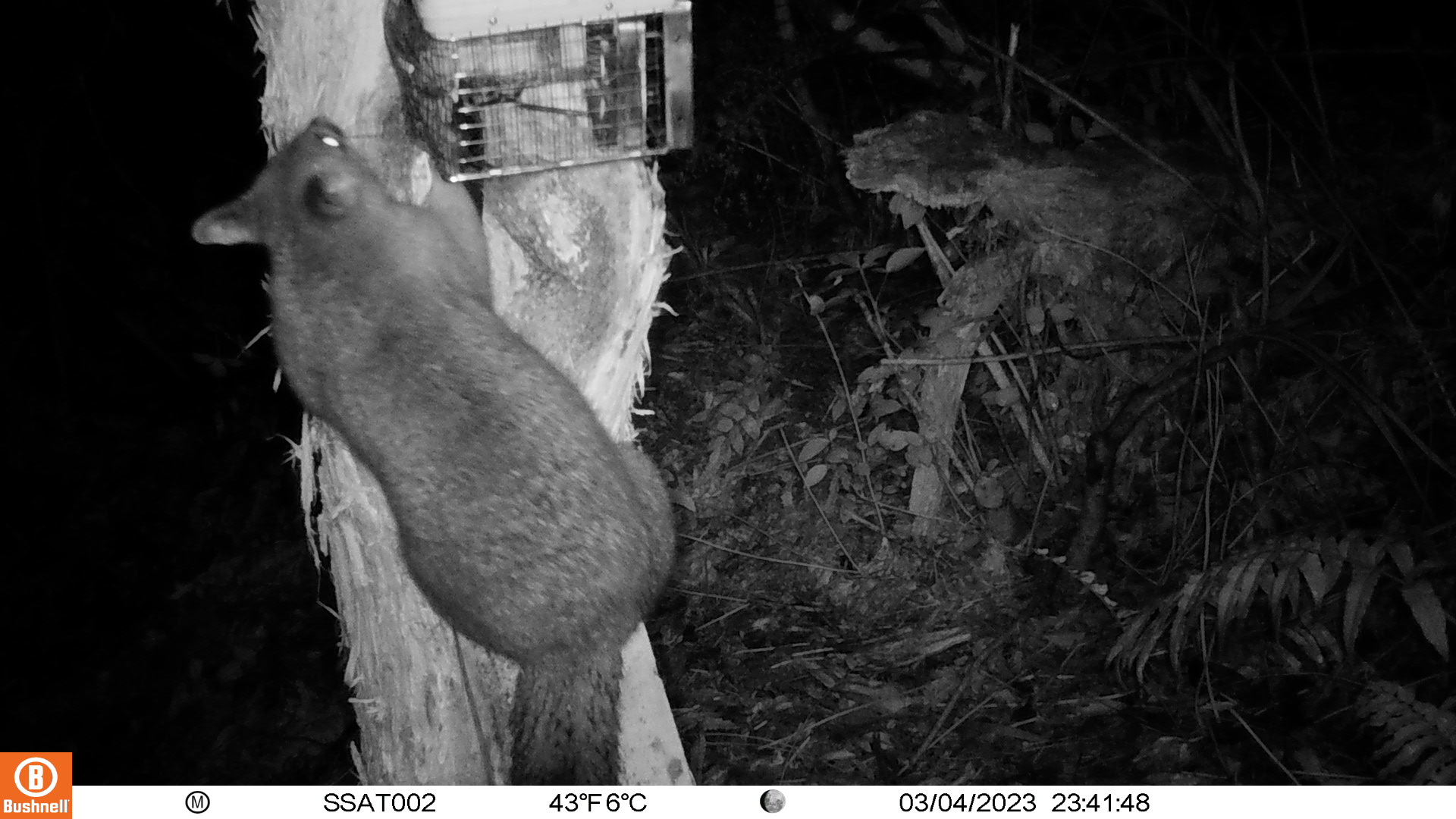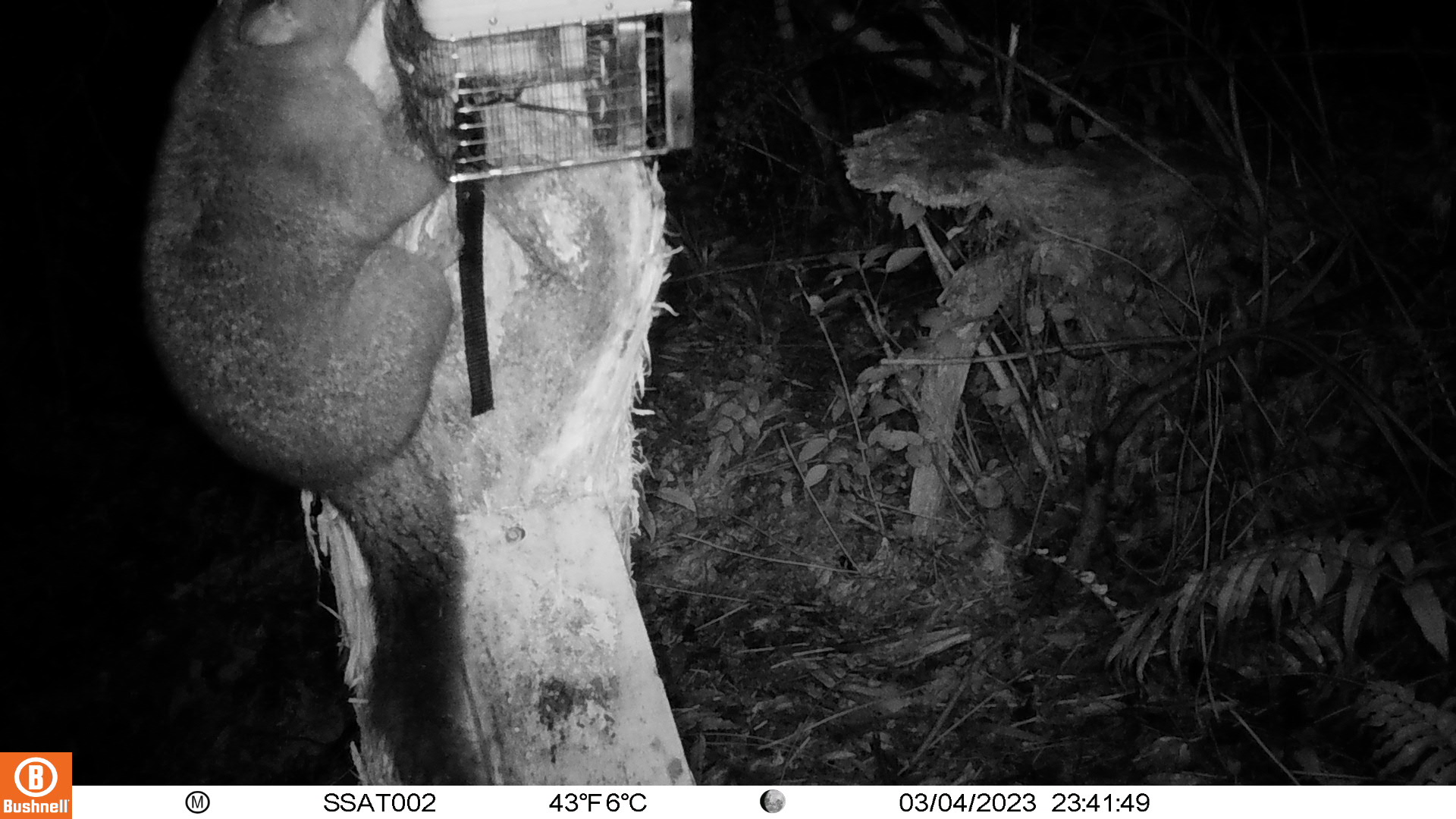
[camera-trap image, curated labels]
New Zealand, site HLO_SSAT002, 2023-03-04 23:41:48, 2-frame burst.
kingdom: Animalia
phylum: Chordata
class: Mammalia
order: Diprotodontia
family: Phalangeridae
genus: Trichosurus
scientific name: Trichosurus vulpecula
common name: common brushtail possum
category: possum